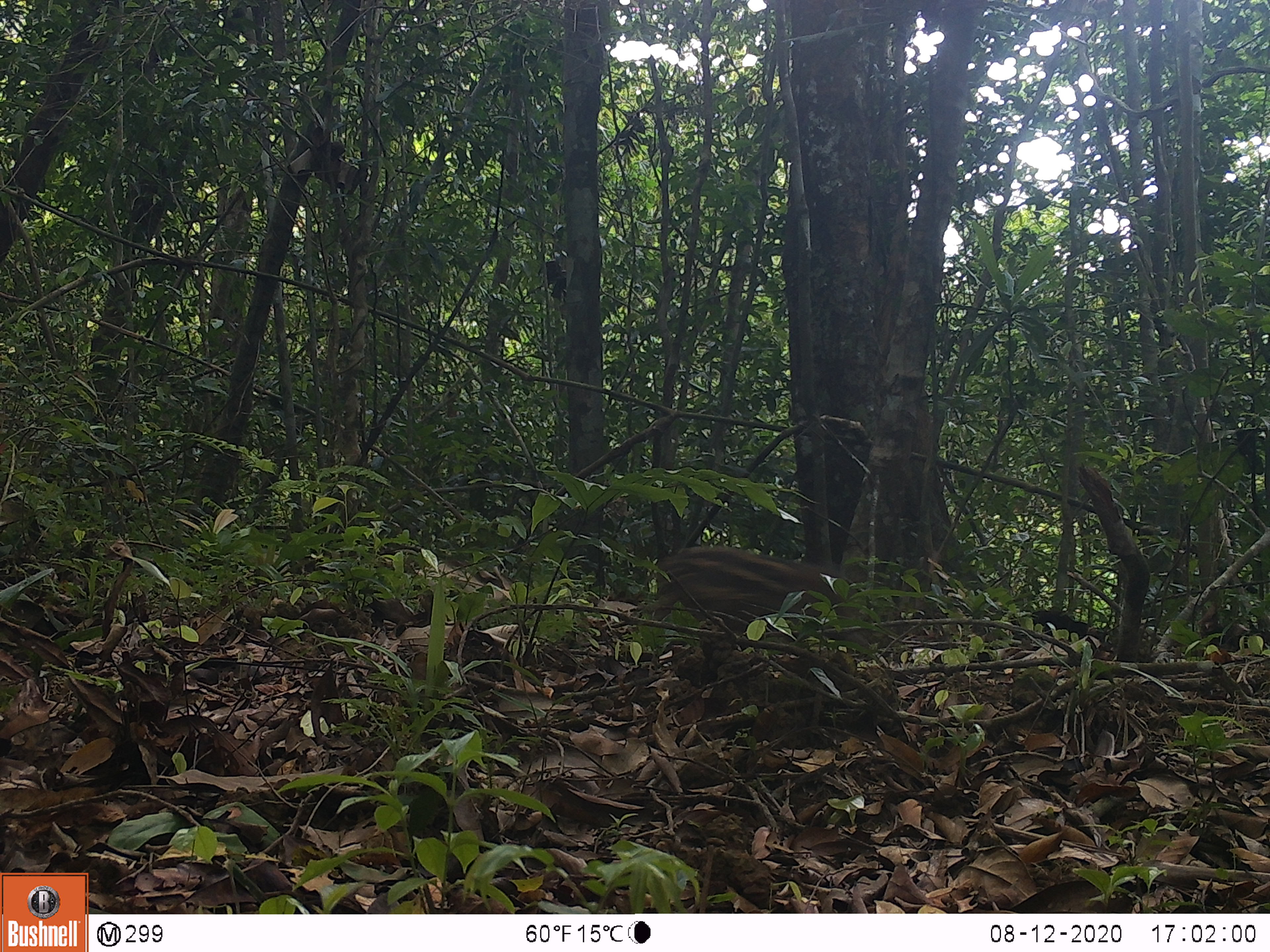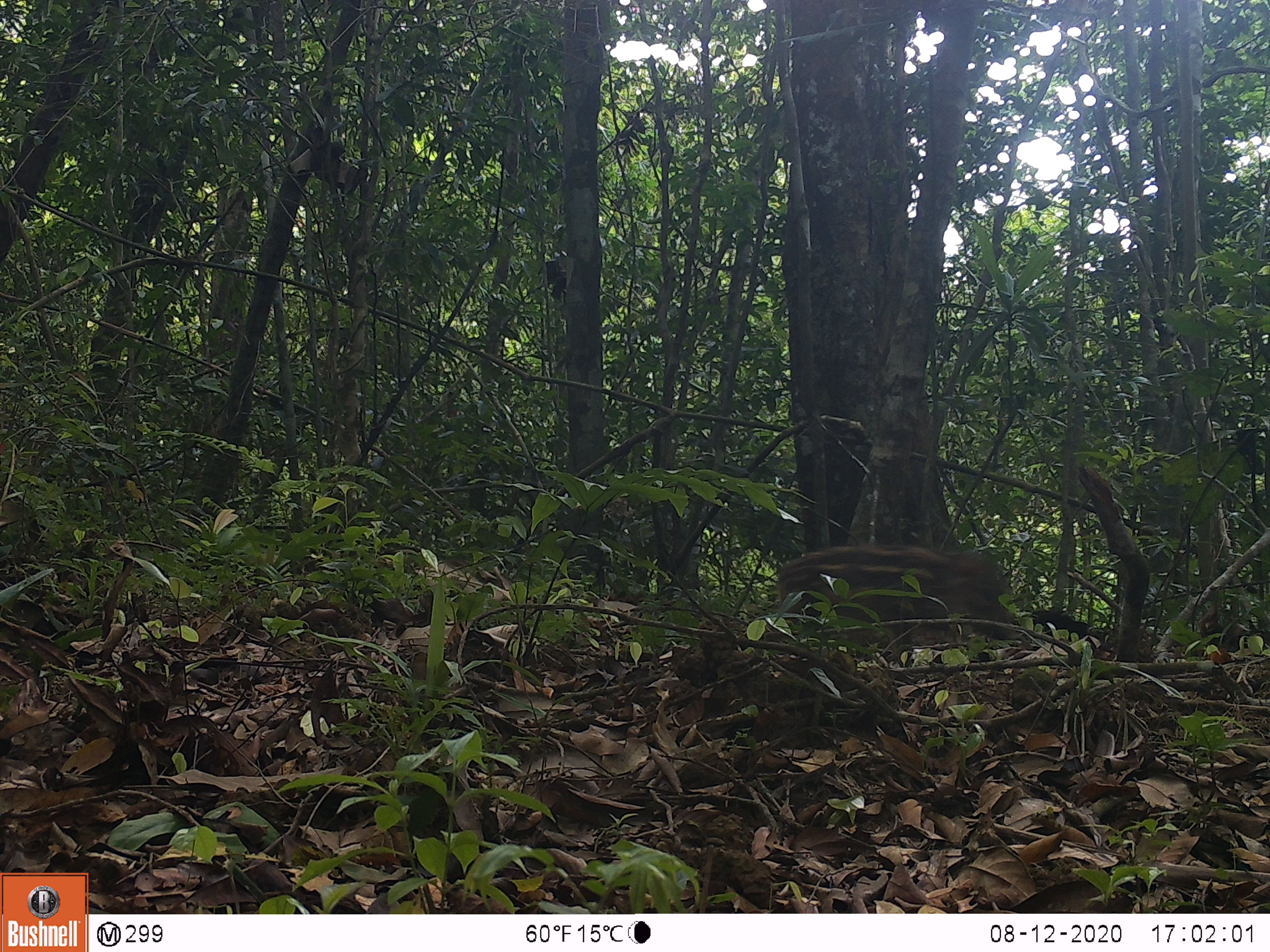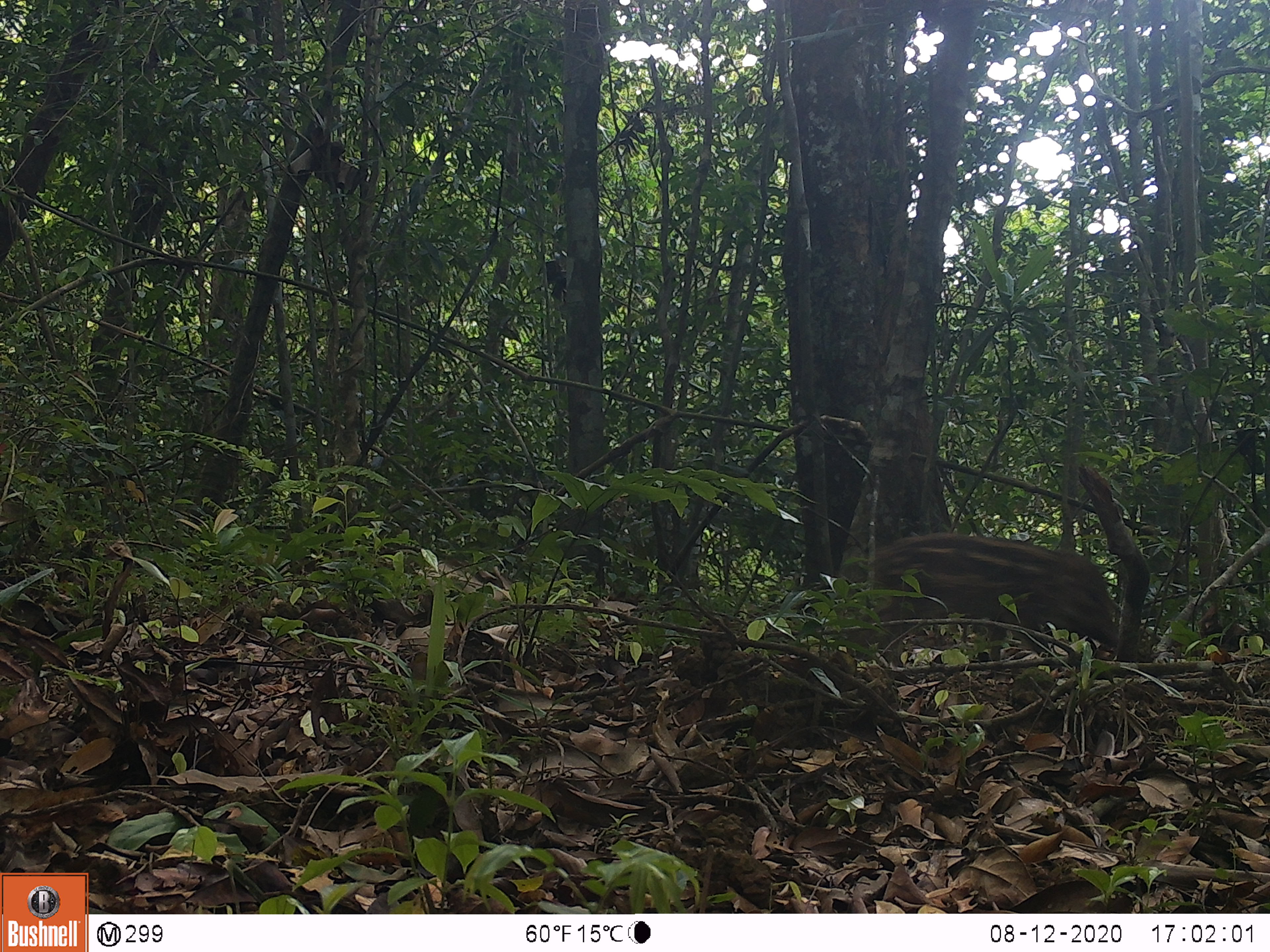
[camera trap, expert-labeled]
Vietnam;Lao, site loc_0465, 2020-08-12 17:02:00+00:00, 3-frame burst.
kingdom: Animalia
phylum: Chordata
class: Mammalia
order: Artiodactyla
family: Suidae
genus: Sus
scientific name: Sus scrofa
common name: eurasian wild pig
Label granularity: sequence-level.